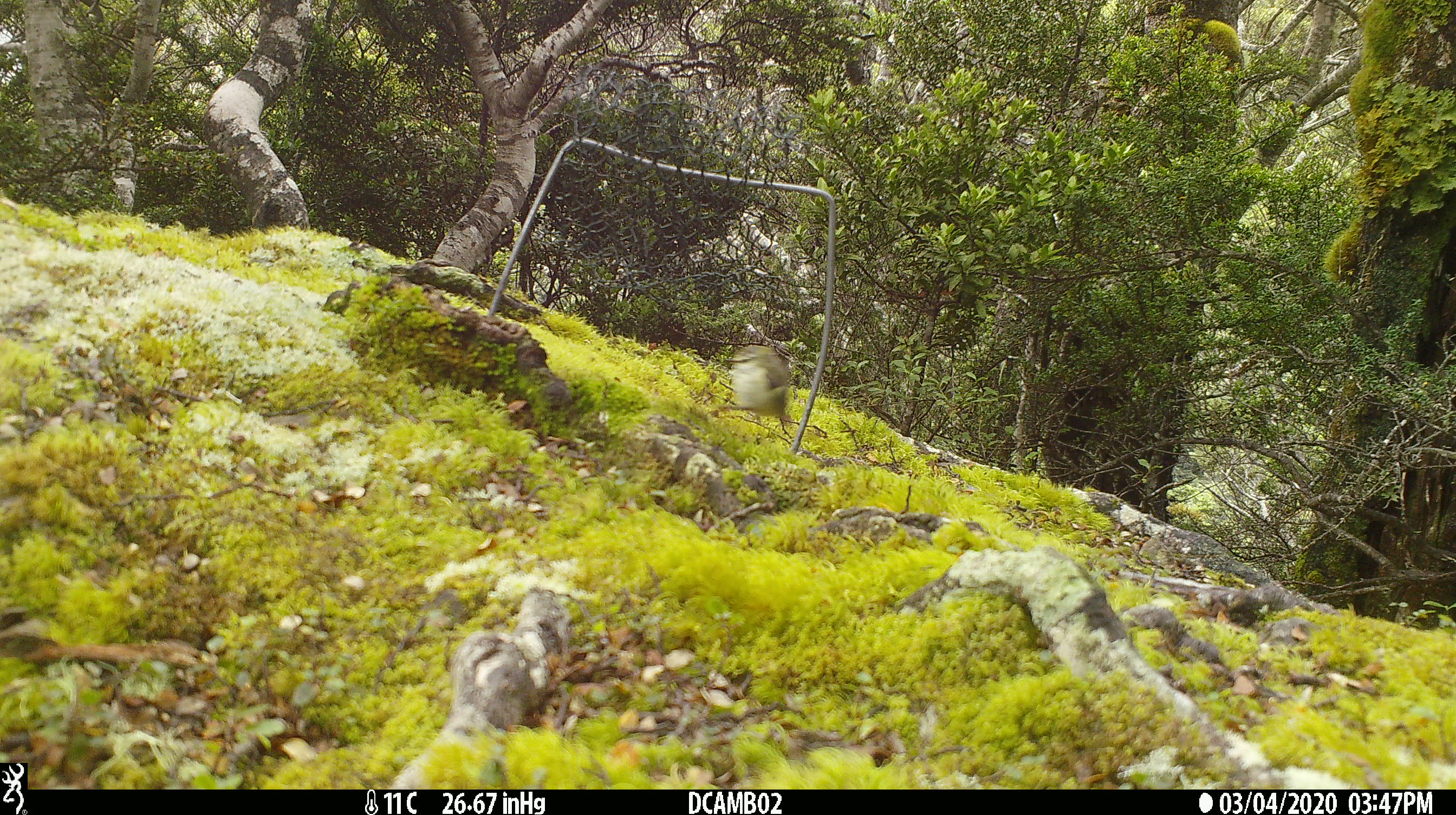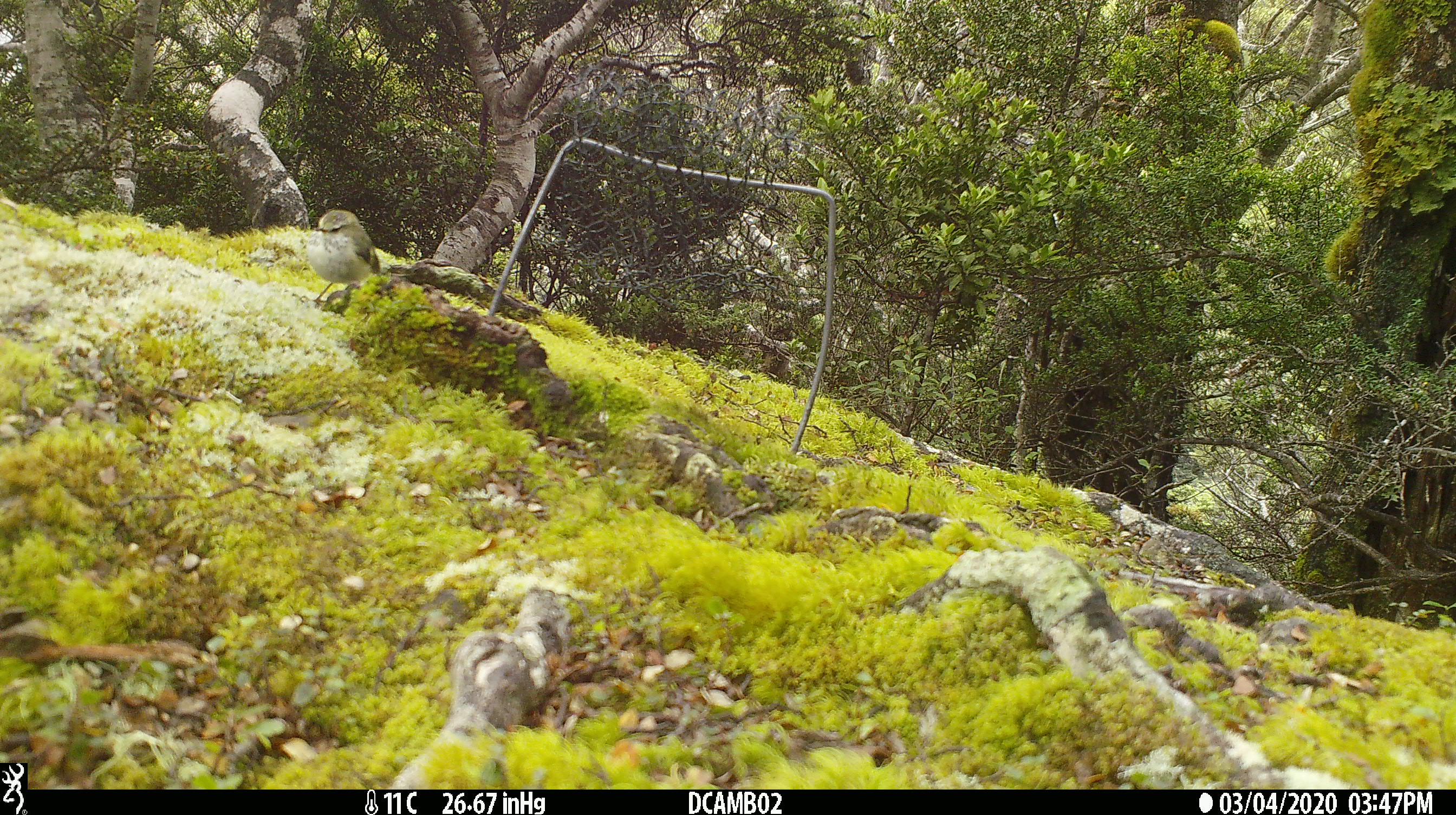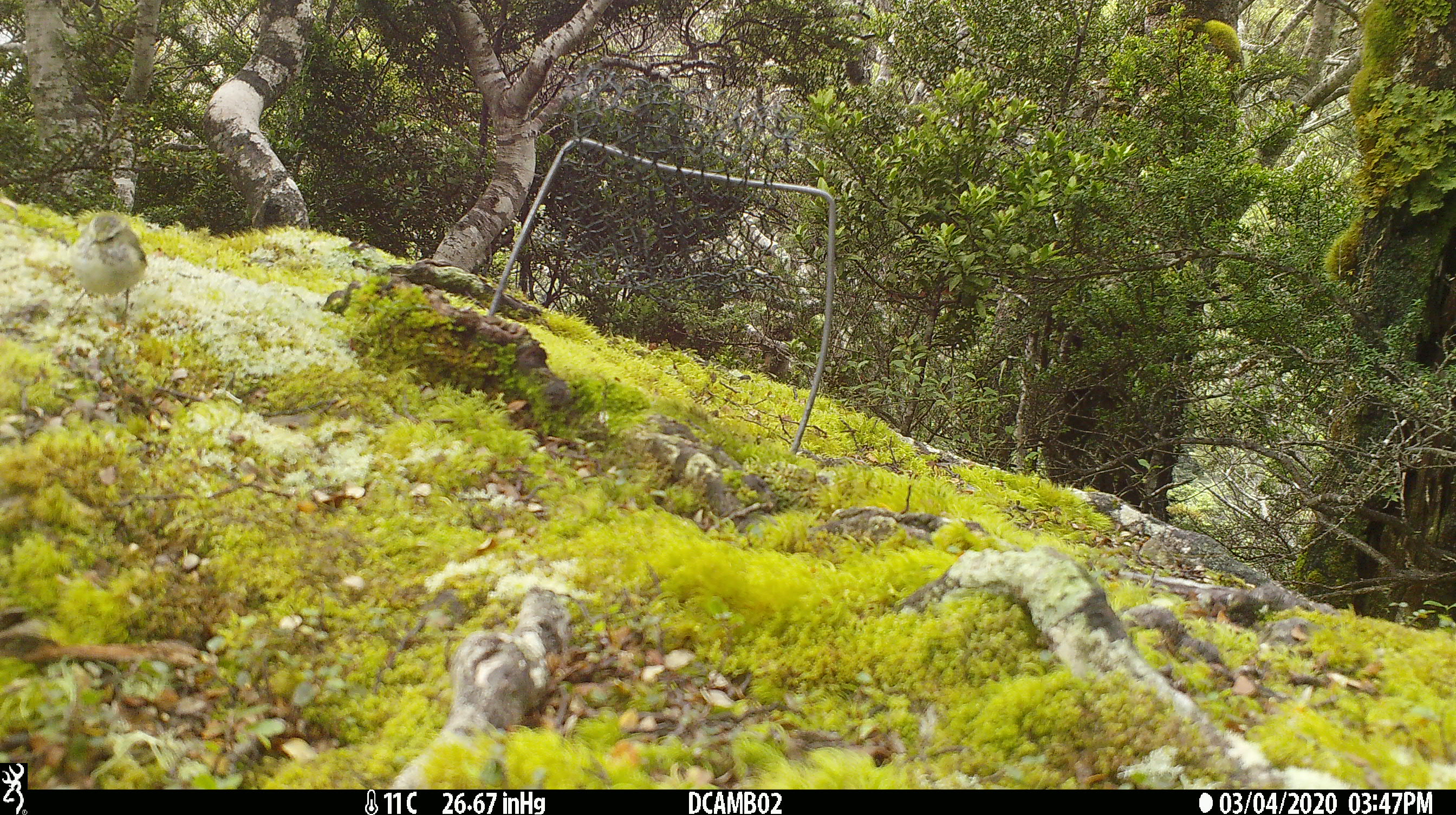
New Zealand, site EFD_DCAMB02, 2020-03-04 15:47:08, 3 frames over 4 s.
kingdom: Animalia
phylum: Chordata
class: Aves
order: Passeriformes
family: Acanthisittidae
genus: Acanthisitta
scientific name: Acanthisitta chloris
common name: rifleman